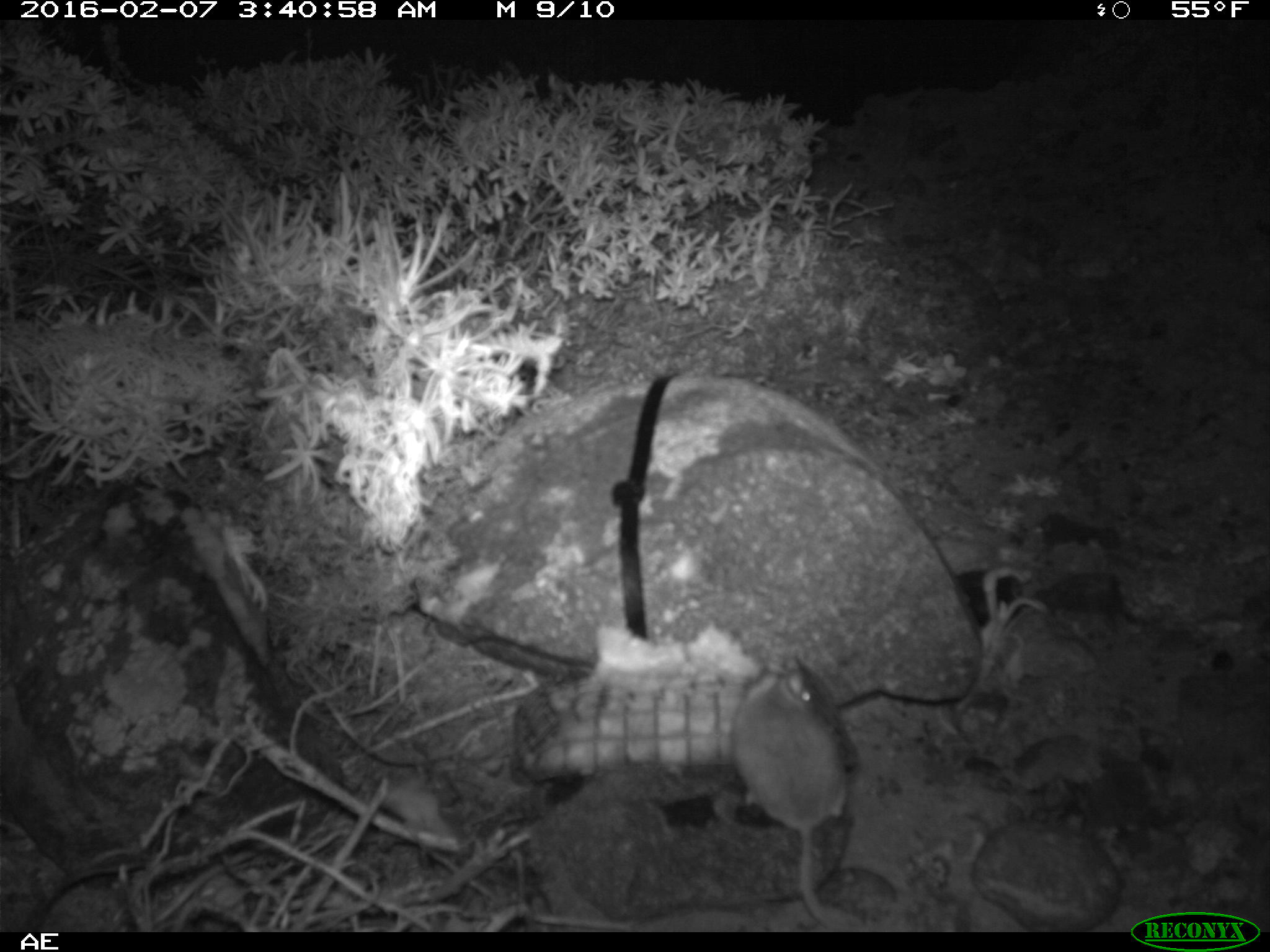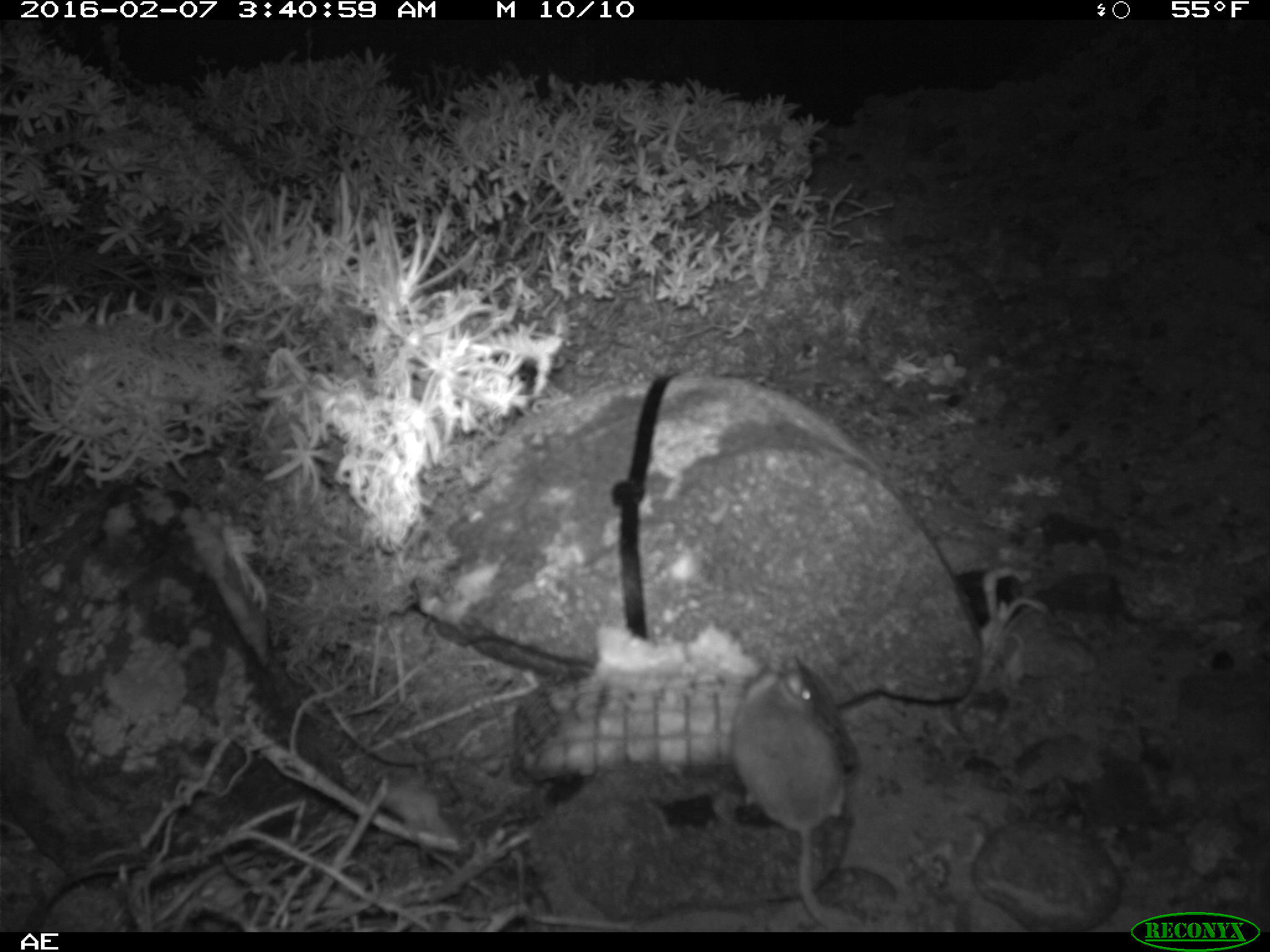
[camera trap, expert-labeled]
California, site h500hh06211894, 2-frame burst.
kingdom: Animalia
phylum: Chordata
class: Mammalia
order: Rodentia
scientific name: Rodentia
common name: rodent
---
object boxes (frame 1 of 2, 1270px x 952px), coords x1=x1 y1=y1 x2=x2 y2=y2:
rodent: x1=730 y1=659 x2=848 y2=932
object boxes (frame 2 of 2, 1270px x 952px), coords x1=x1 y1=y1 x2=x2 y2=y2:
rodent: x1=732 y1=651 x2=840 y2=928